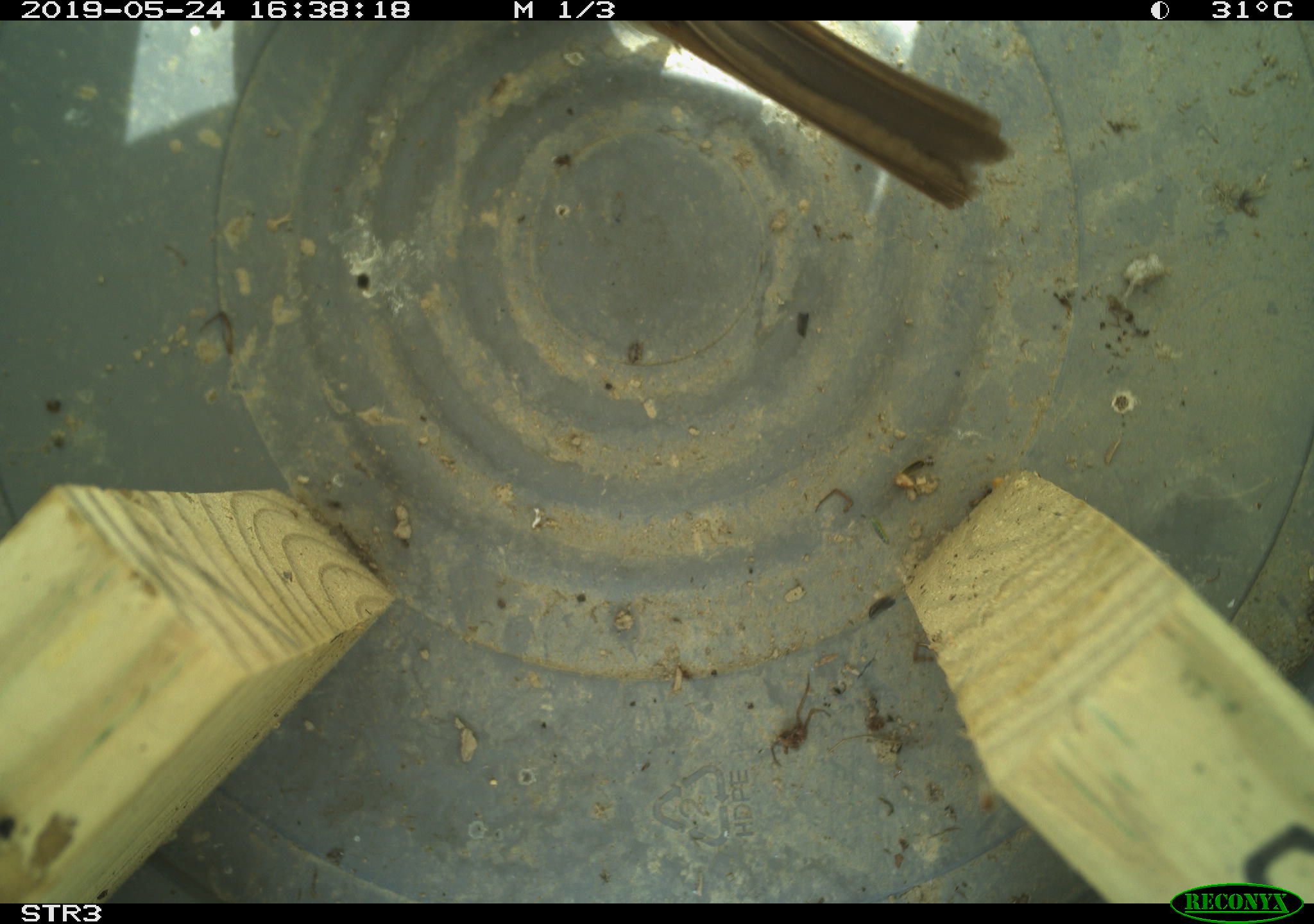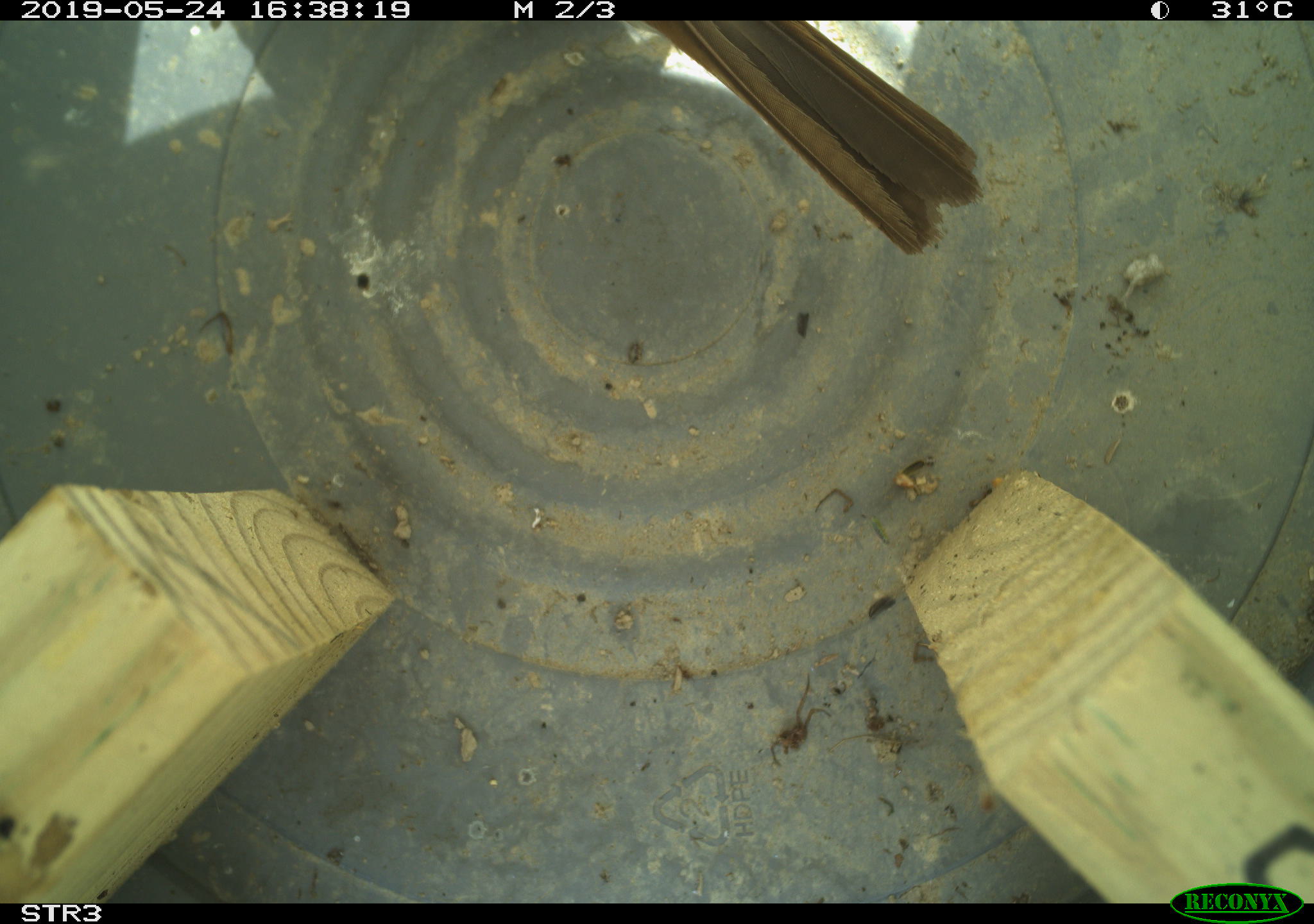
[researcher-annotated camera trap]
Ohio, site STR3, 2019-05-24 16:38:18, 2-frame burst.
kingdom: Animalia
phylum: Chordata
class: Aves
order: Passeriformes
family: Passerellidae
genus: Melospiza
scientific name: Melospiza melodia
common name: song sparrow